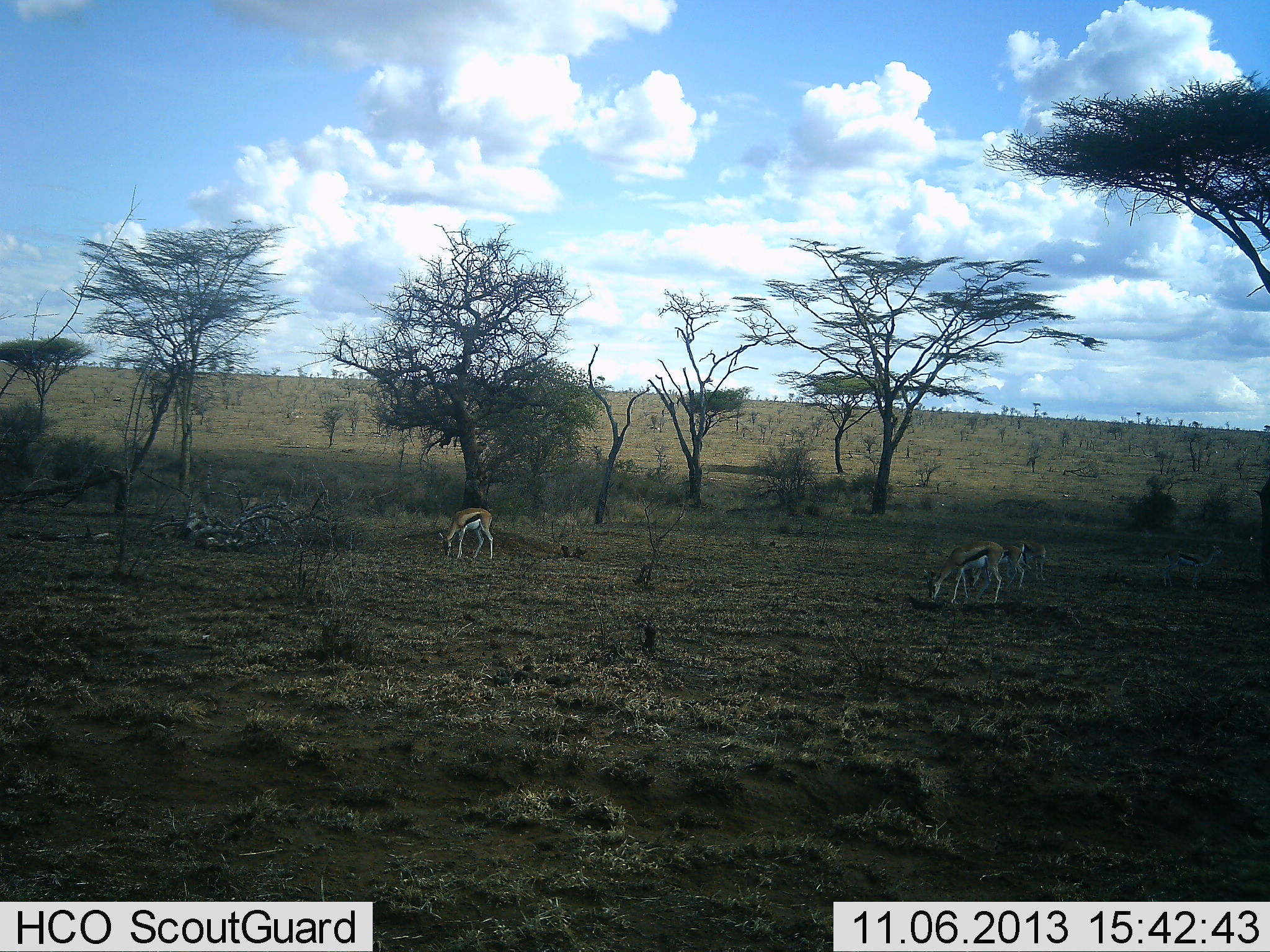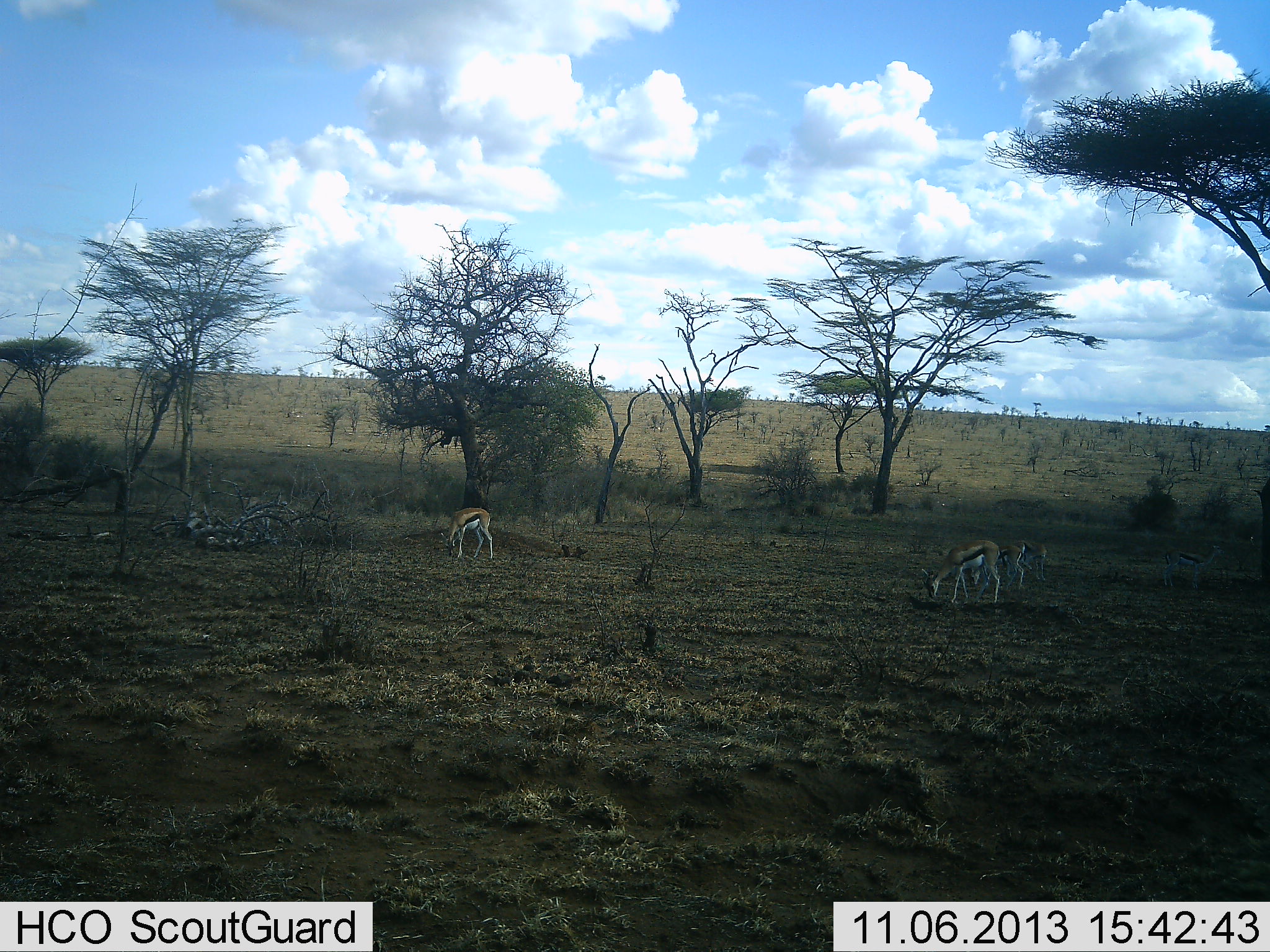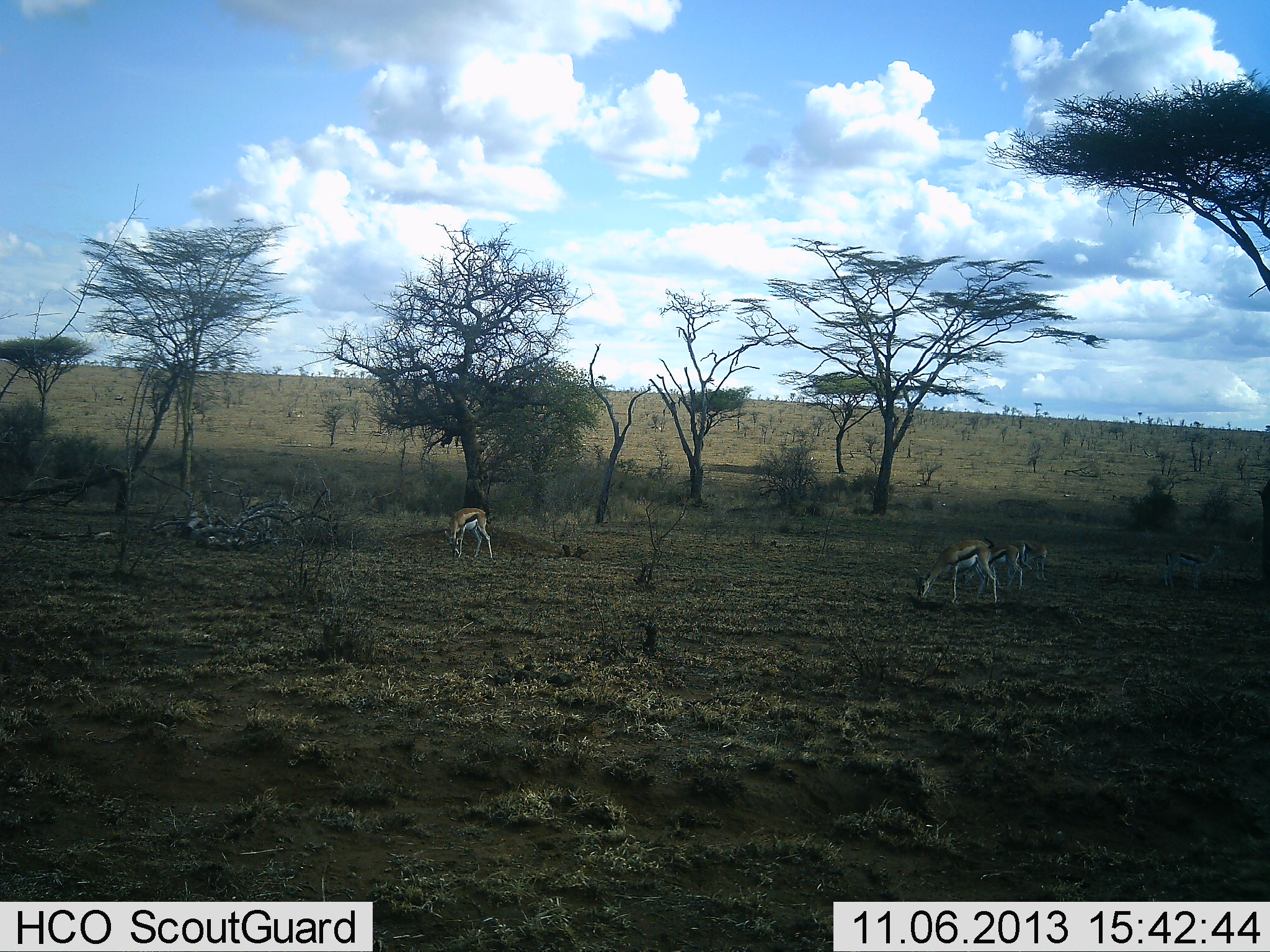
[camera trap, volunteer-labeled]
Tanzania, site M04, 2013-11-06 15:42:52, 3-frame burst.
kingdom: Animalia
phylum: Chordata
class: Mammalia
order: Artiodactyla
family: Bovidae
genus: Eudorcas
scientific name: Eudorcas thomsonii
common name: thomson's gazelle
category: gazellethomsons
Gazellethomsons (thomson's gazelle) (Eudorcas thomsonii), count 4. Behavior (volunteer vote fractions): standing 10%, resting 0%, moving 0%, interacting 0%. Young present (vote fraction): 0%. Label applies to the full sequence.